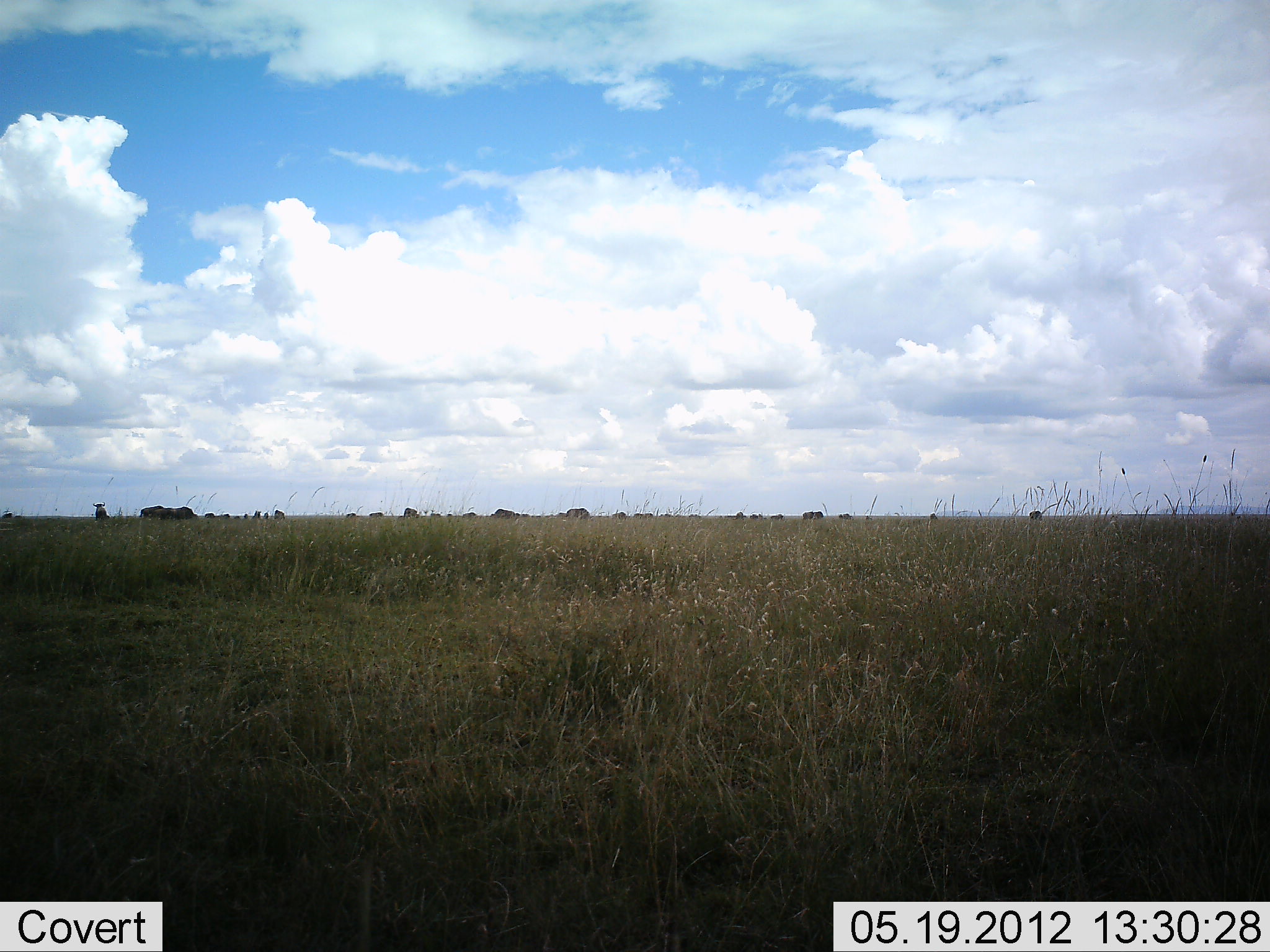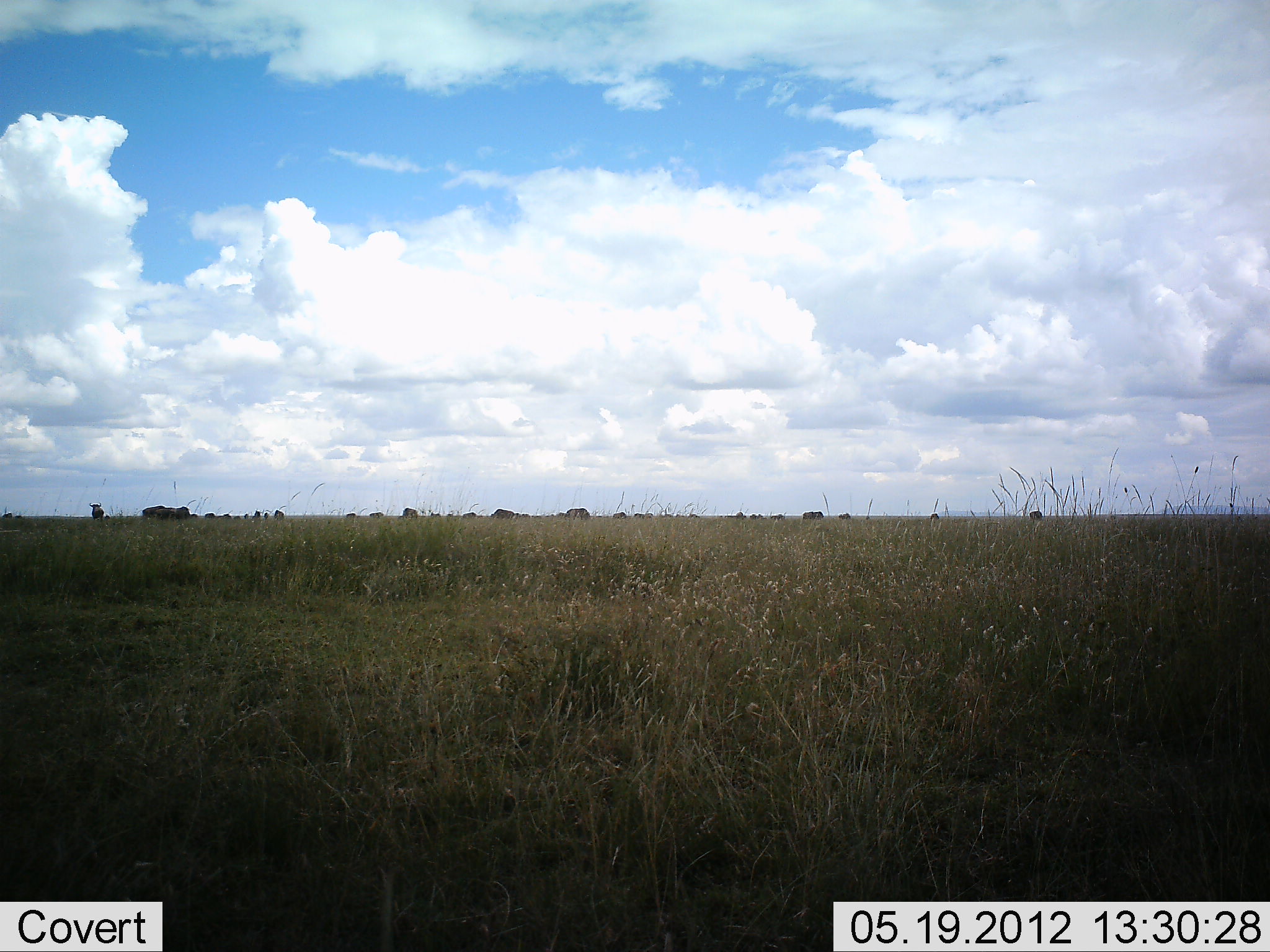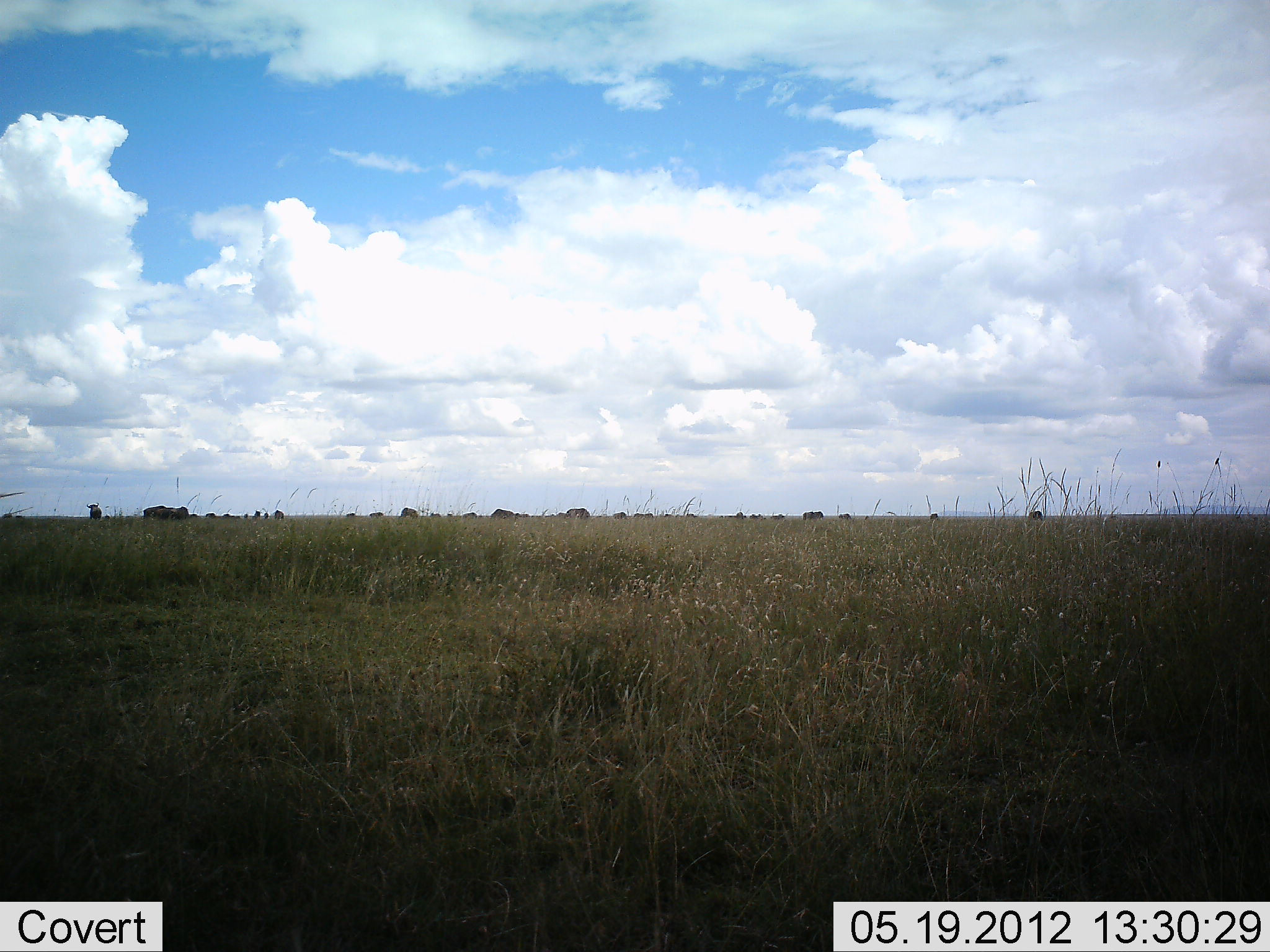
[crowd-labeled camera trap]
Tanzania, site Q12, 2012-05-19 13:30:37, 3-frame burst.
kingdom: Animalia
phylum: Chordata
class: Mammalia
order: Artiodactyla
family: Bovidae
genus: Connochaetes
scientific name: Connochaetes taurinus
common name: blue wildebeest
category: wildebeest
Wildebeest (blue wildebeest) (Connochaetes taurinus), count 11-50. Behavior (volunteer vote fractions): standing 40%, resting 10%, moving 20%, interacting 10%. Young present (vote fraction): 0%. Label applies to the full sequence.